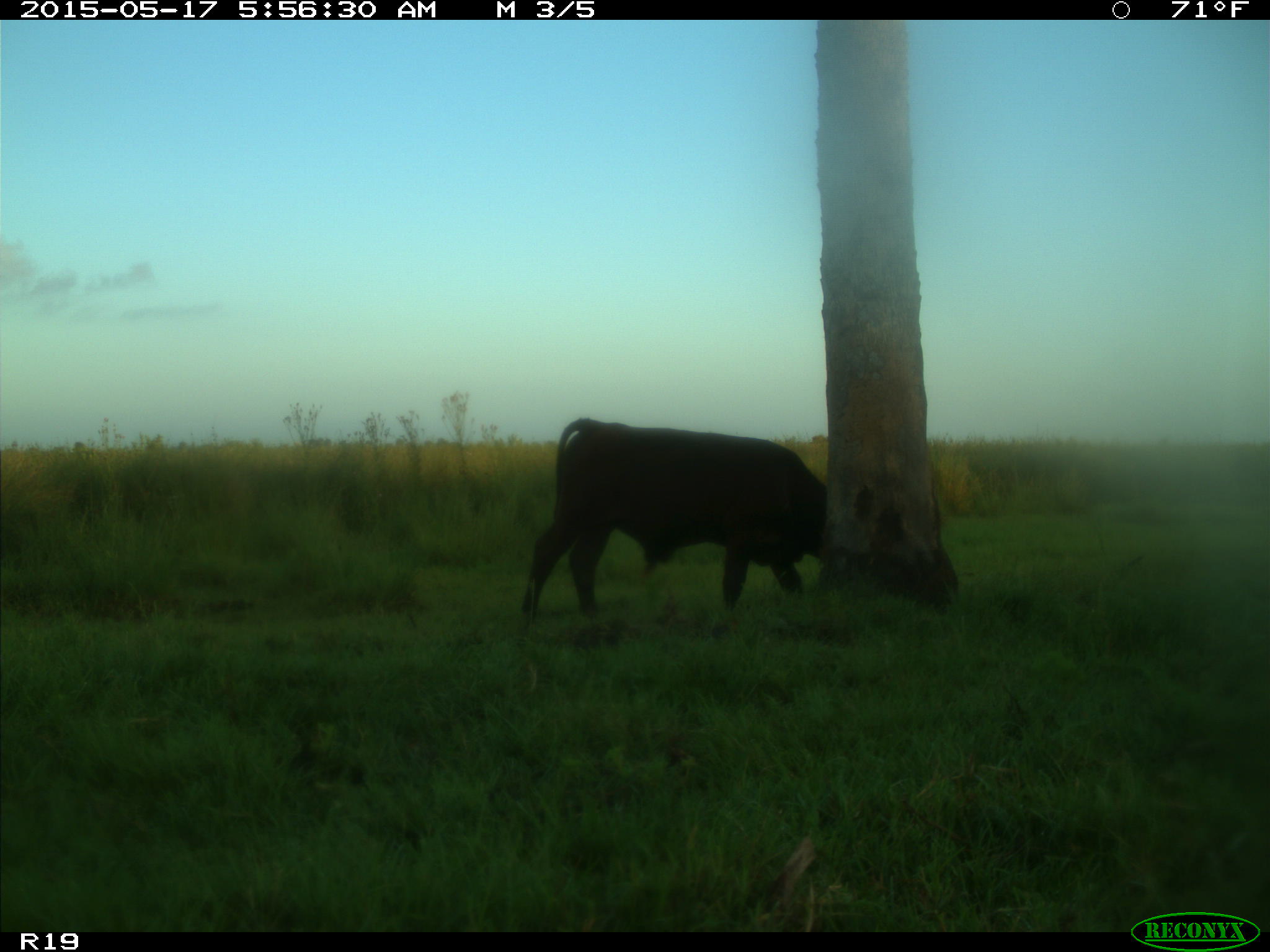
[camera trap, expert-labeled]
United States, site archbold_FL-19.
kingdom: Animalia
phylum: Chordata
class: Mammalia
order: Artiodactyla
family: Bovidae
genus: Bos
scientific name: Bos taurus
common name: domestic cow